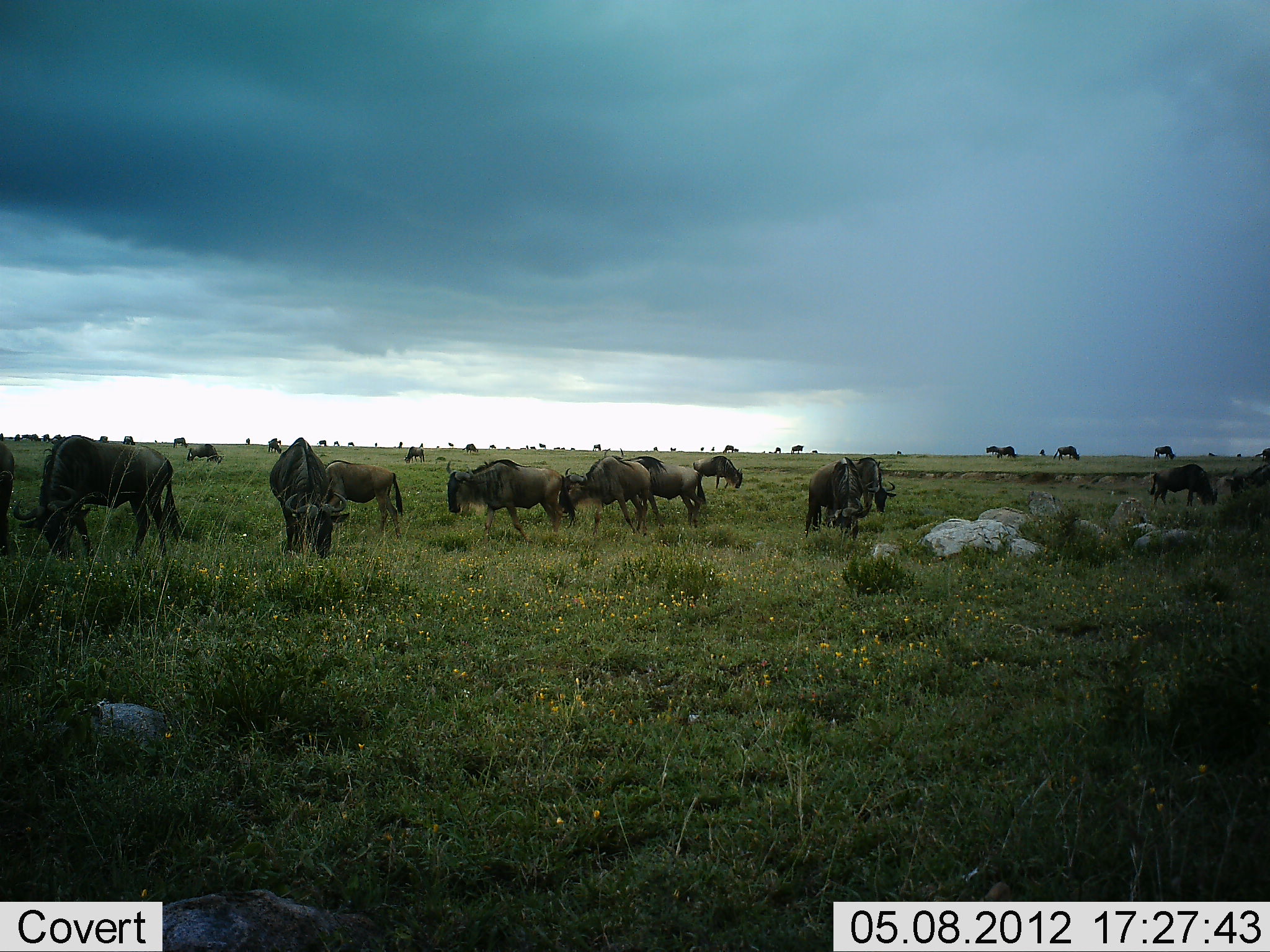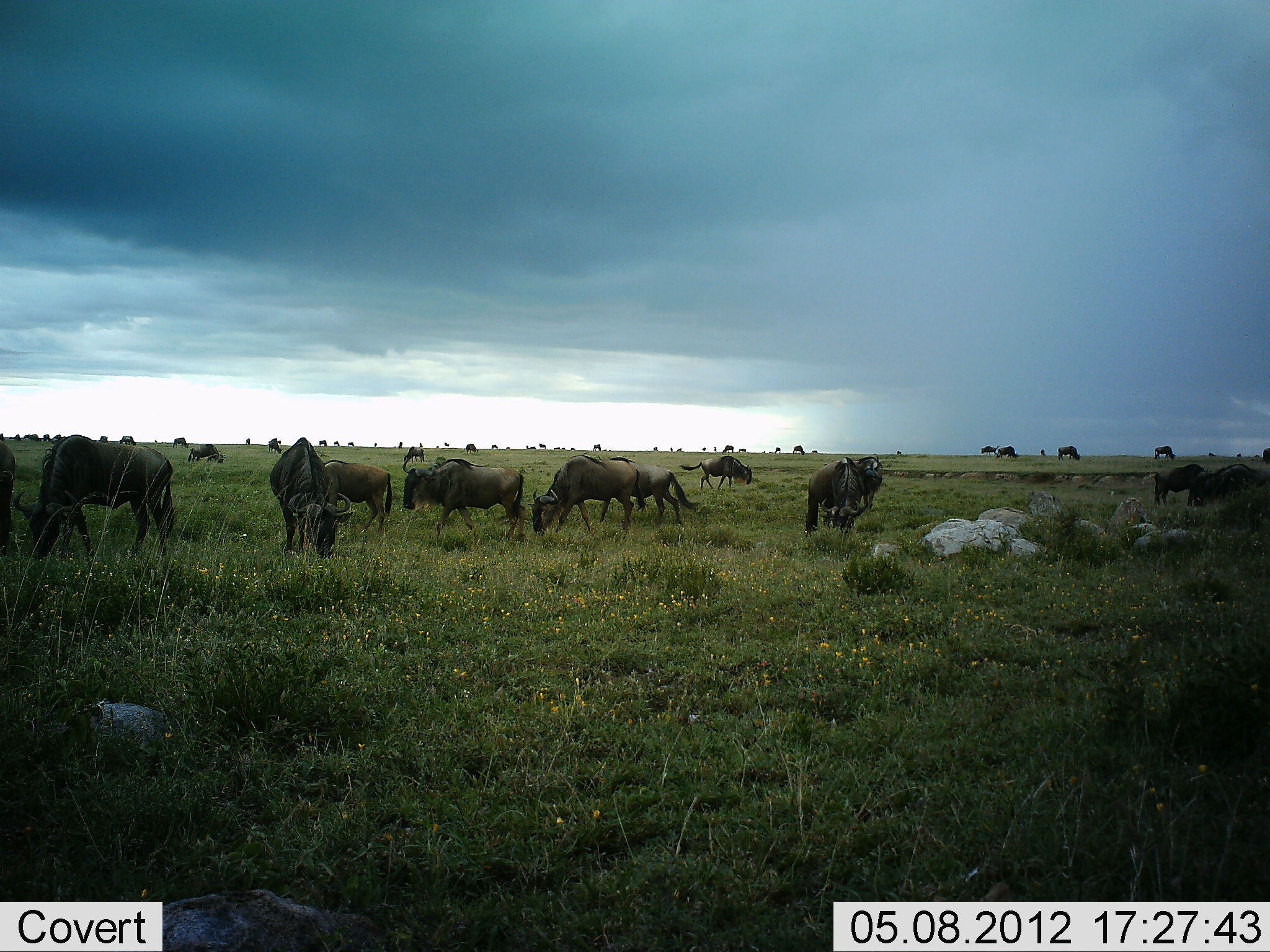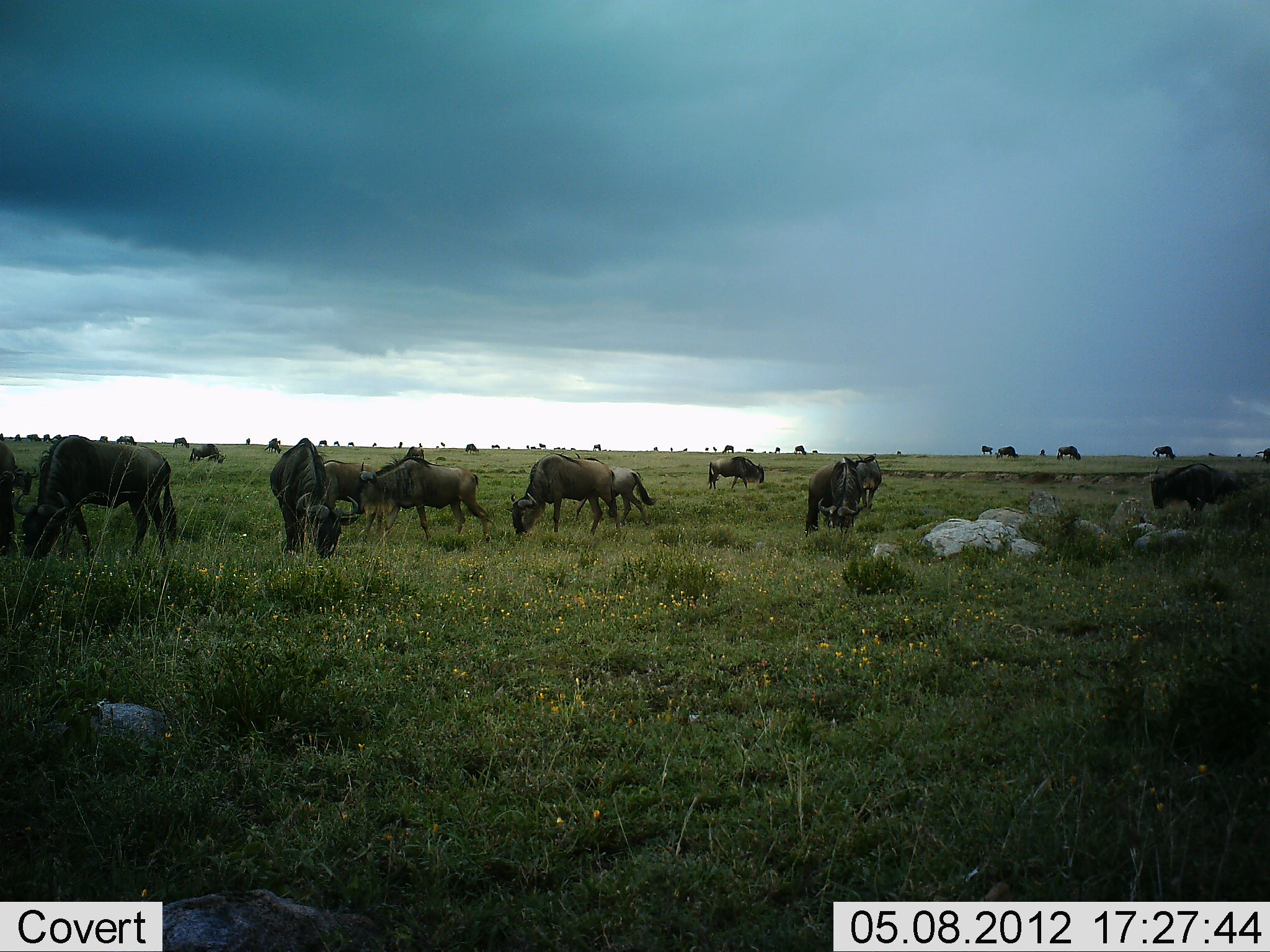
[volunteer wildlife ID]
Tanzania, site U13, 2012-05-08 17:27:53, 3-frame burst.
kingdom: Animalia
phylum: Chordata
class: Mammalia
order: Artiodactyla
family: Bovidae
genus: Connochaetes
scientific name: Connochaetes taurinus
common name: blue wildebeest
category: wildebeest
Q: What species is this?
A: Wildebeest (blue wildebeest) (Connochaetes taurinus).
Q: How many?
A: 11-50.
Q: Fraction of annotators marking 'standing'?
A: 60%.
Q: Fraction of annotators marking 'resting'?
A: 0%.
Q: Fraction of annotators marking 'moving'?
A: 80%.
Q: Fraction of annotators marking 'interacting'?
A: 10%.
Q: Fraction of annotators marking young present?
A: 10%.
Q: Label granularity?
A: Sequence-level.